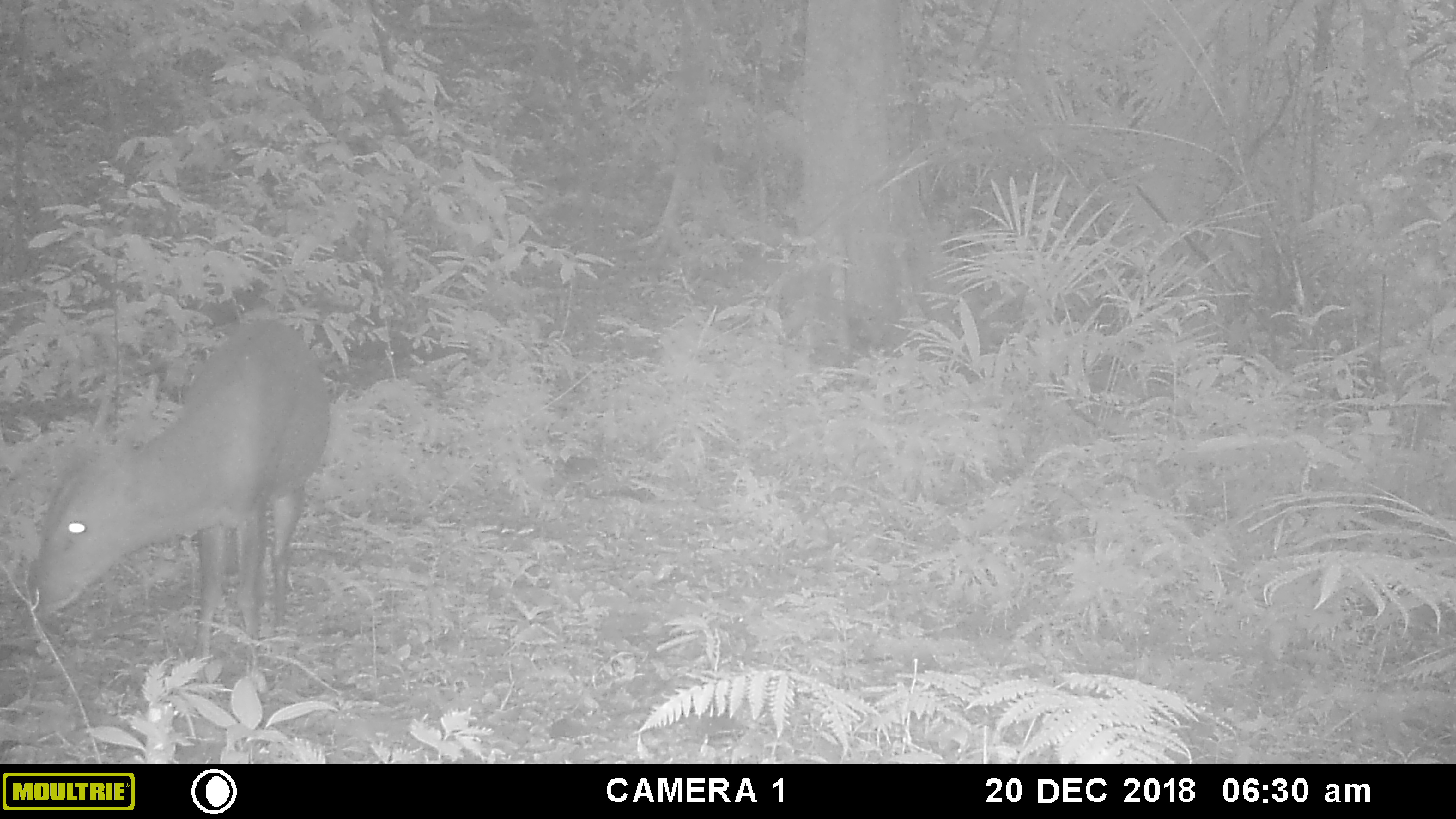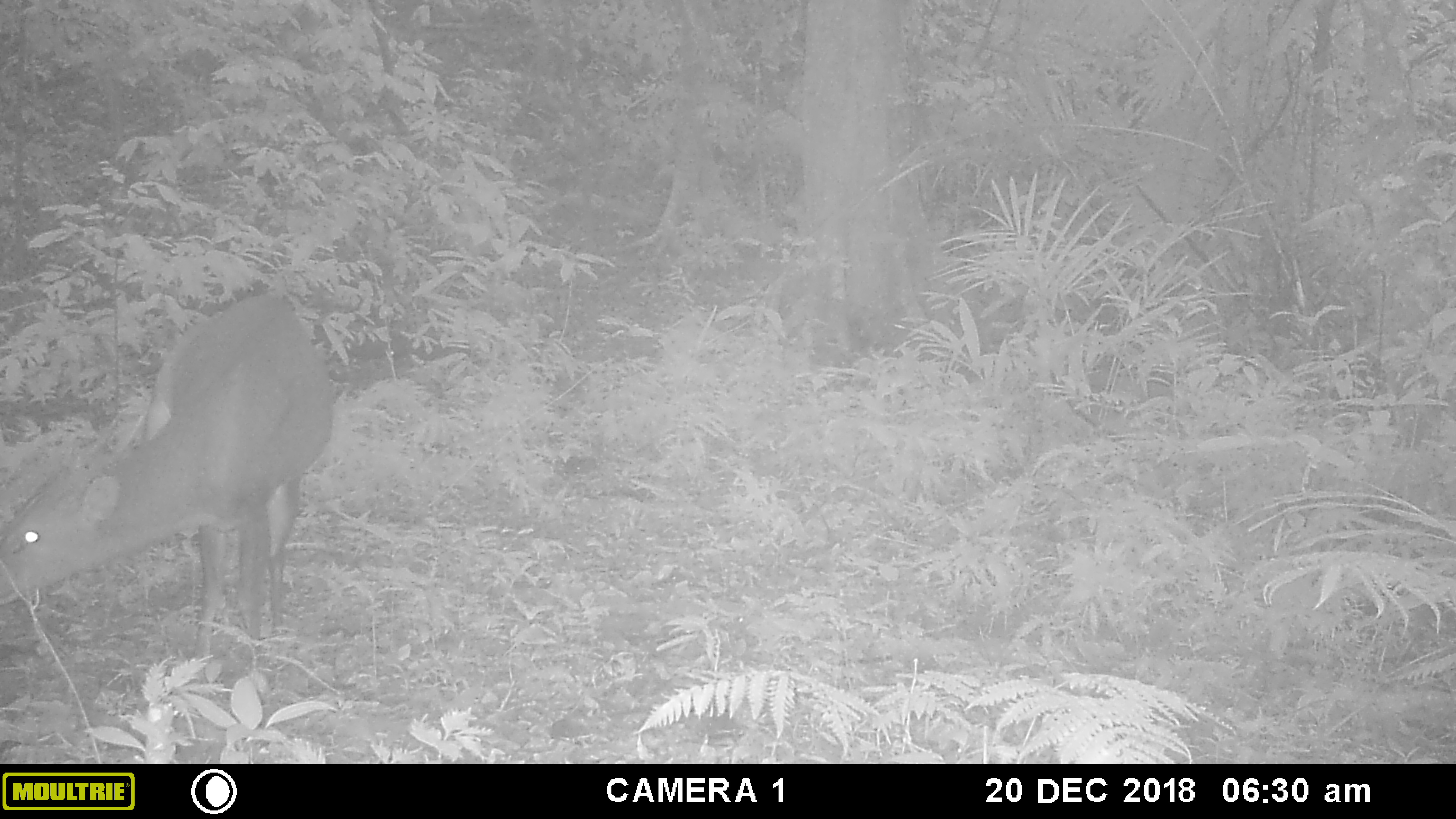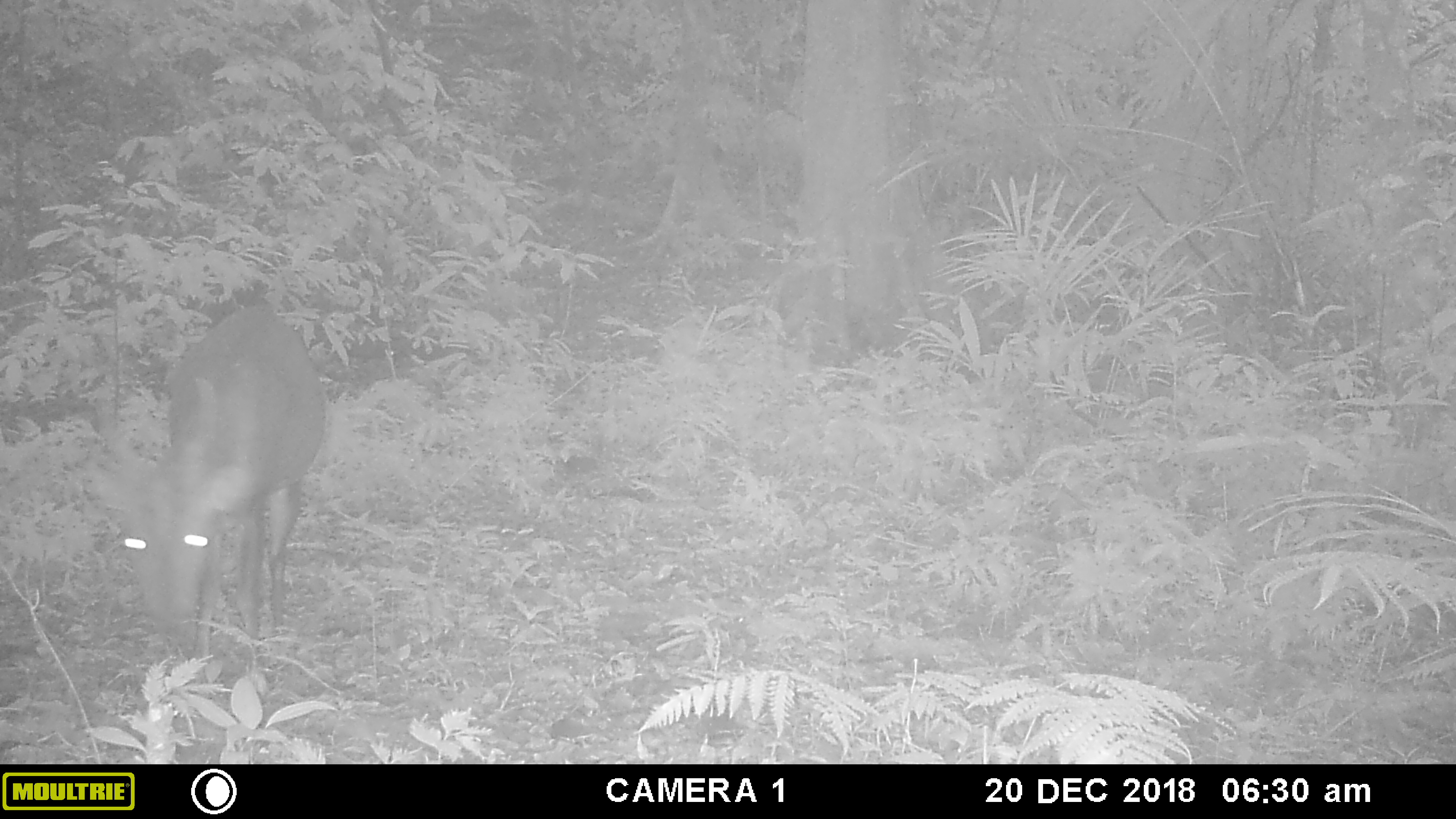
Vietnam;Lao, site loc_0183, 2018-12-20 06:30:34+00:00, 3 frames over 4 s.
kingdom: Animalia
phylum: Chordata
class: Mammalia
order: Artiodactyla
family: Cervidae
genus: Muntiacus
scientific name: Muntiacus vuquangensis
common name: large-antlered muntjac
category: large antlered muntjac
Large antlered muntjac (large-antlered muntjac) (Muntiacus vuquangensis). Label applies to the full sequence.